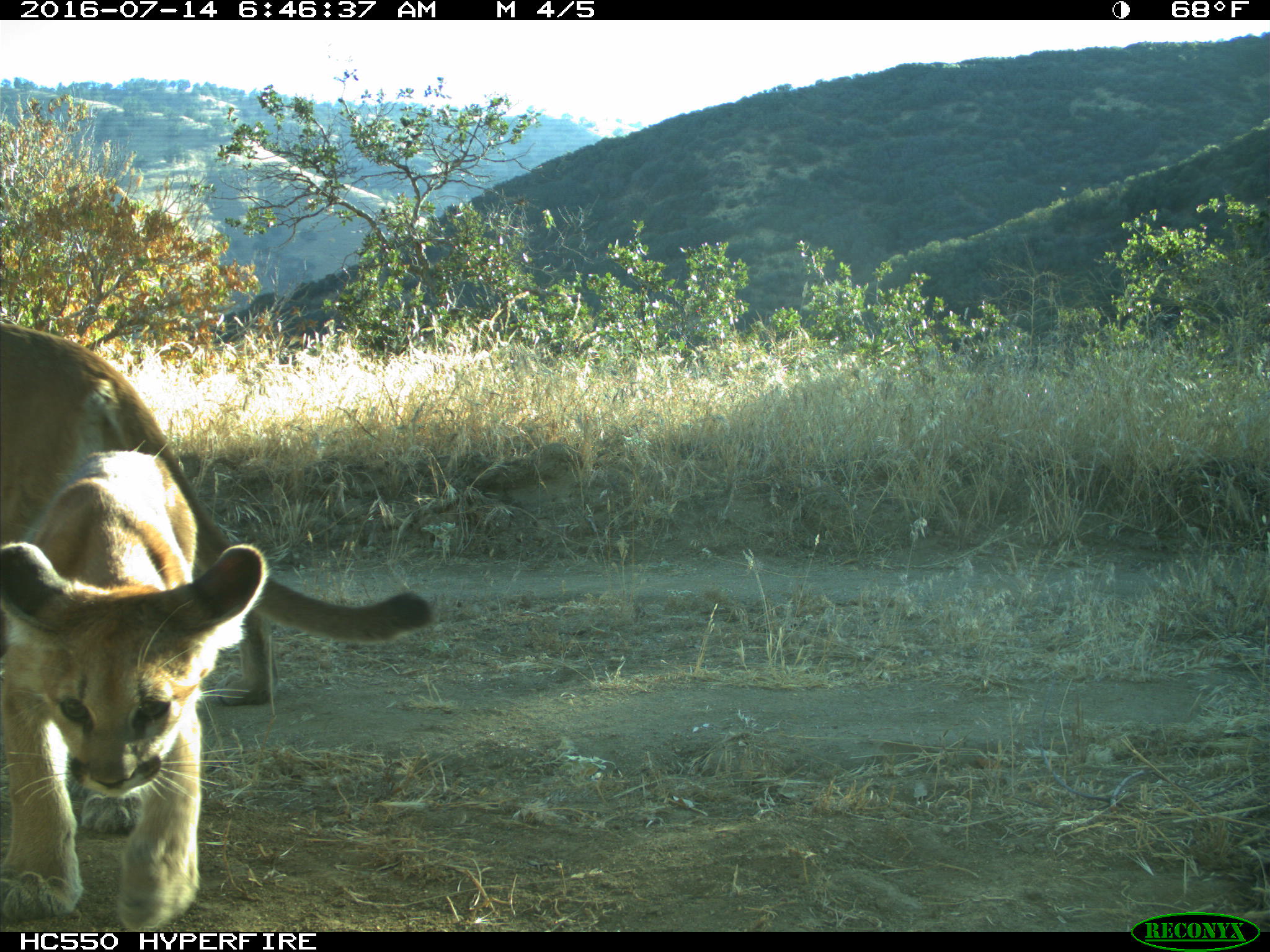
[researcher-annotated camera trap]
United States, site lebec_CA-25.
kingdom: Animalia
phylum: Chordata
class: Mammalia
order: Carnivora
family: Felidae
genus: Puma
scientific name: Puma concolor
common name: mountain lion